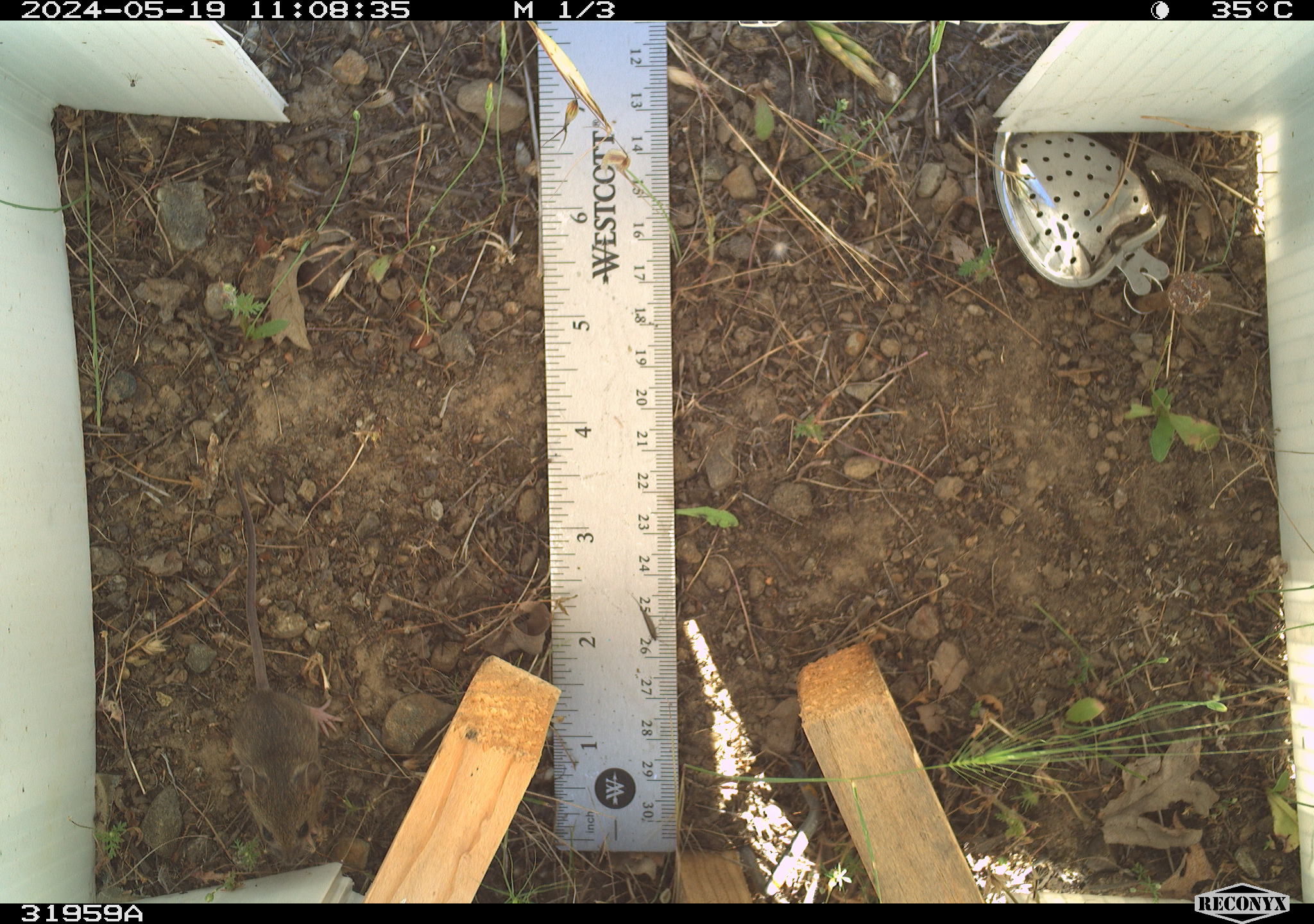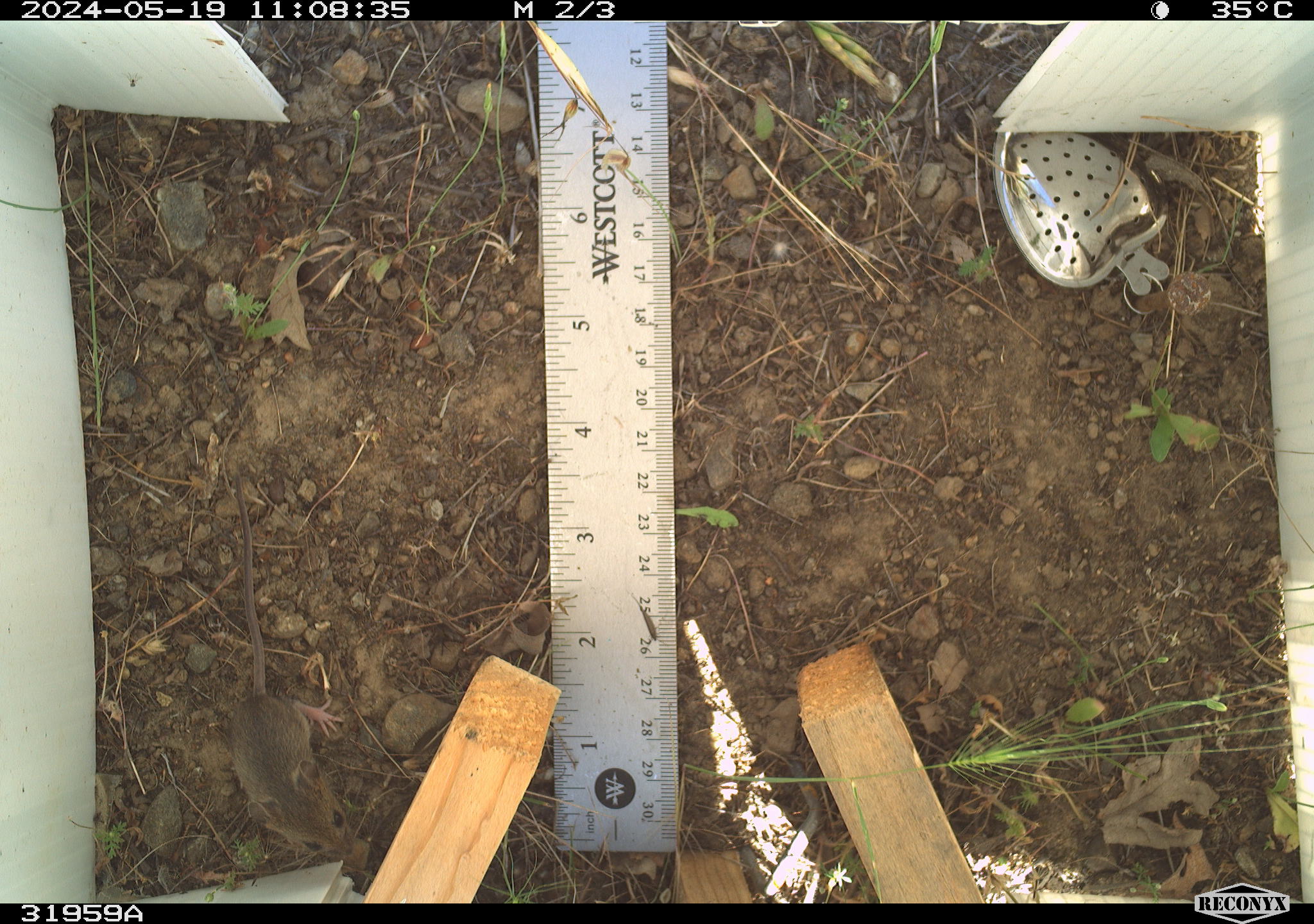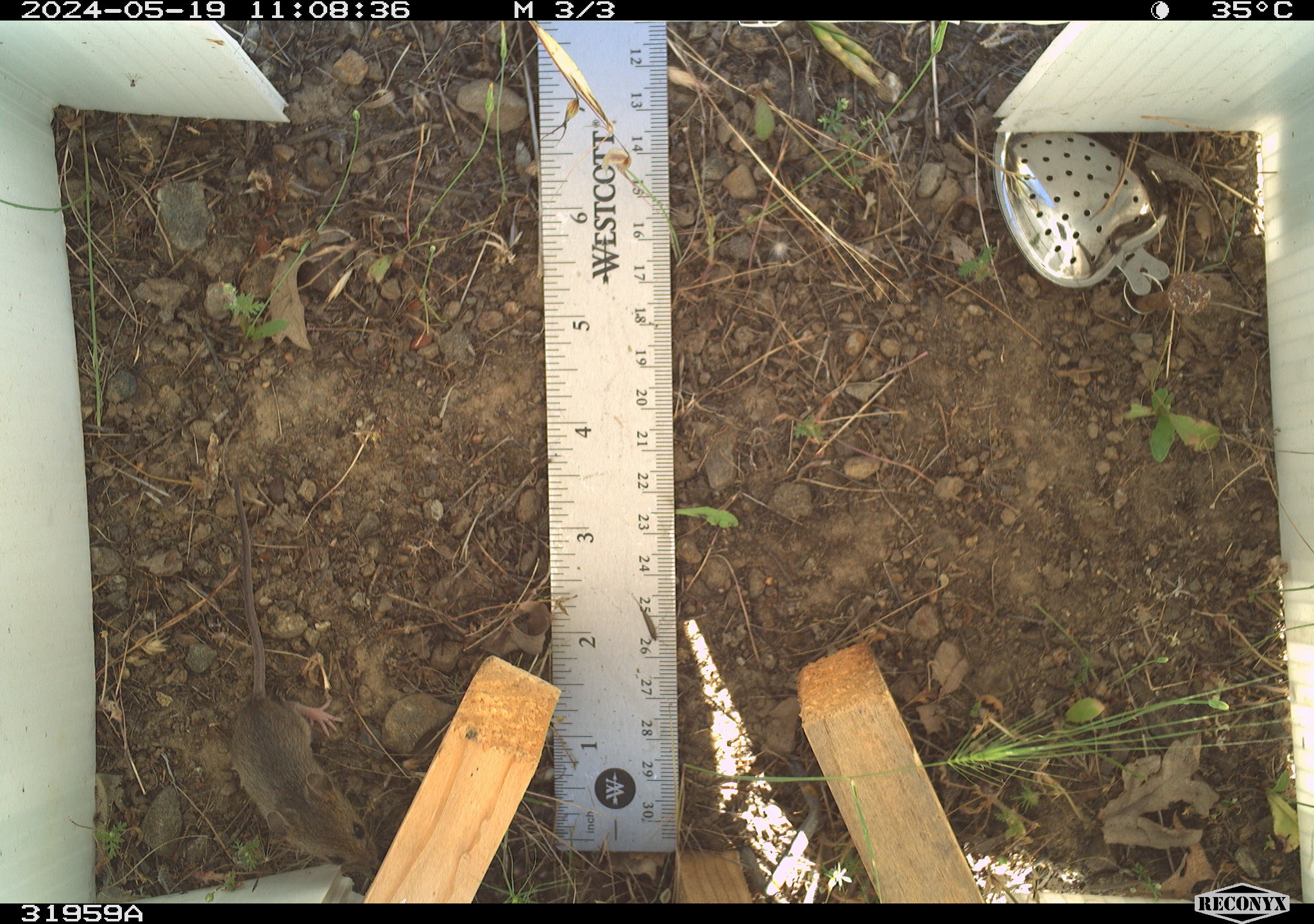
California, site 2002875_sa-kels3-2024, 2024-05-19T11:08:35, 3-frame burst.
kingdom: Animalia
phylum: Chordata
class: Mammalia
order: Rodentia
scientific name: Rodentia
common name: mouse species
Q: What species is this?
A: Mouse species (Rodentia).